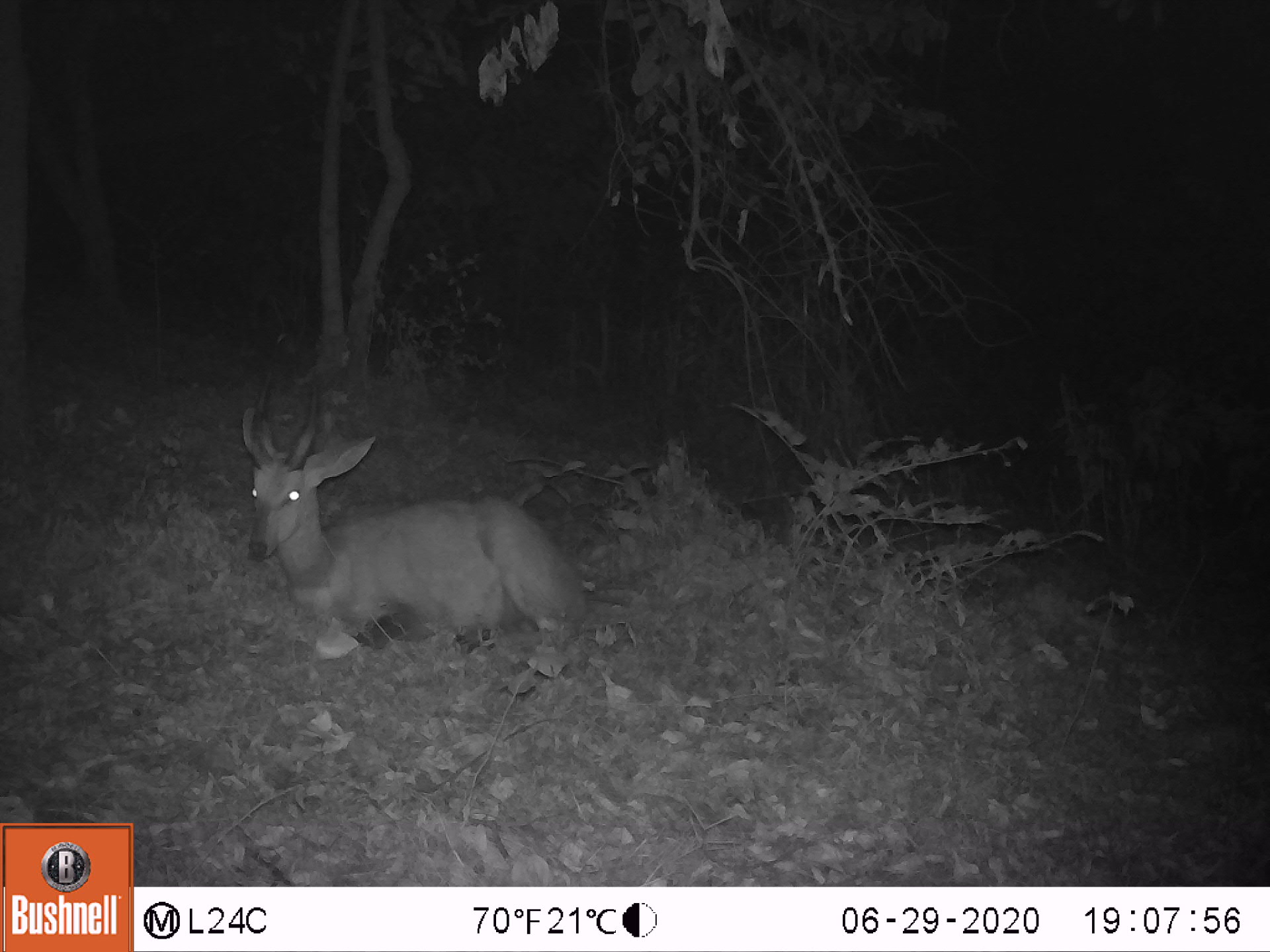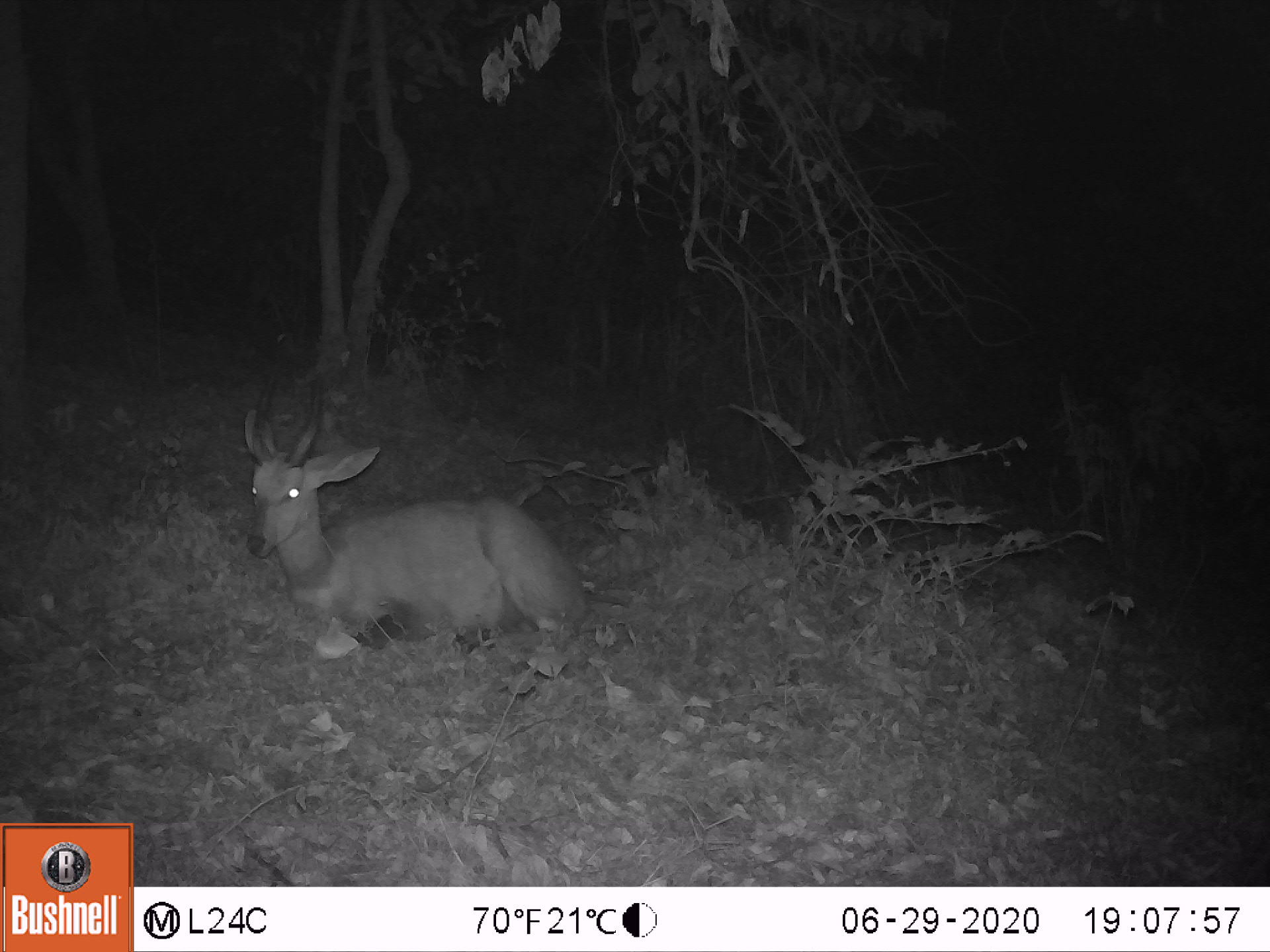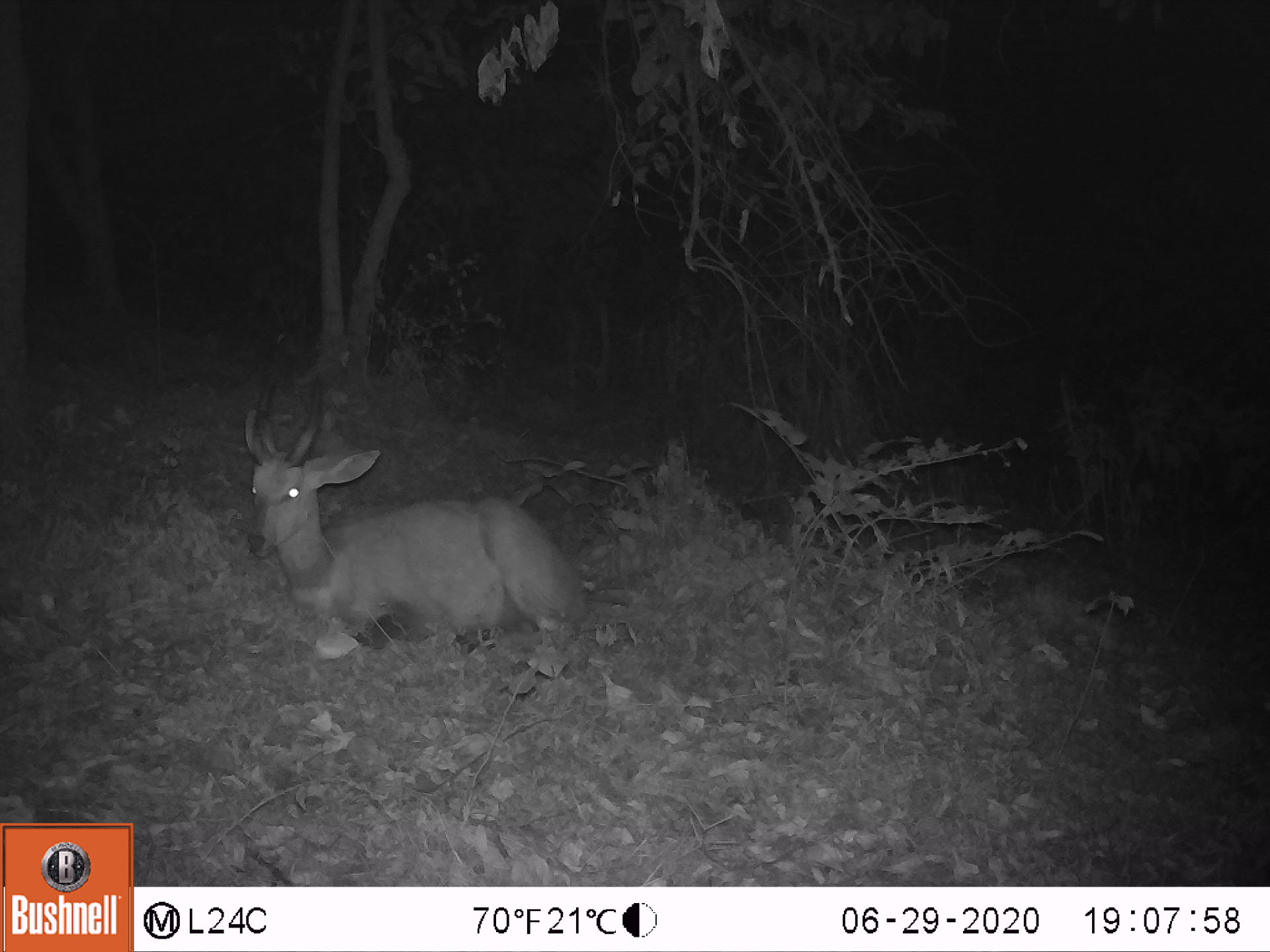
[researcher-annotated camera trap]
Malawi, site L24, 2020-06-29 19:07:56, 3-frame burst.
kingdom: Animalia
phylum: Chordata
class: Mammalia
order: Artiodactyla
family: Bovidae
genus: Tragelaphus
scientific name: Tragelaphus sylvaticus sylvaticus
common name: cape bushbuck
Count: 1.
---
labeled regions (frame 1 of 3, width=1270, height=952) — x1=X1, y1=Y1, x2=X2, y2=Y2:
cape bushbuck: x1=234, y1=372, x2=592, y2=664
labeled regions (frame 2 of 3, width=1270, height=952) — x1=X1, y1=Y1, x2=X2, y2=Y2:
cape bushbuck: x1=233, y1=371, x2=592, y2=661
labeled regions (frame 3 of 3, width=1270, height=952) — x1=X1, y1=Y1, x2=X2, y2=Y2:
cape bushbuck: x1=238, y1=372, x2=587, y2=665